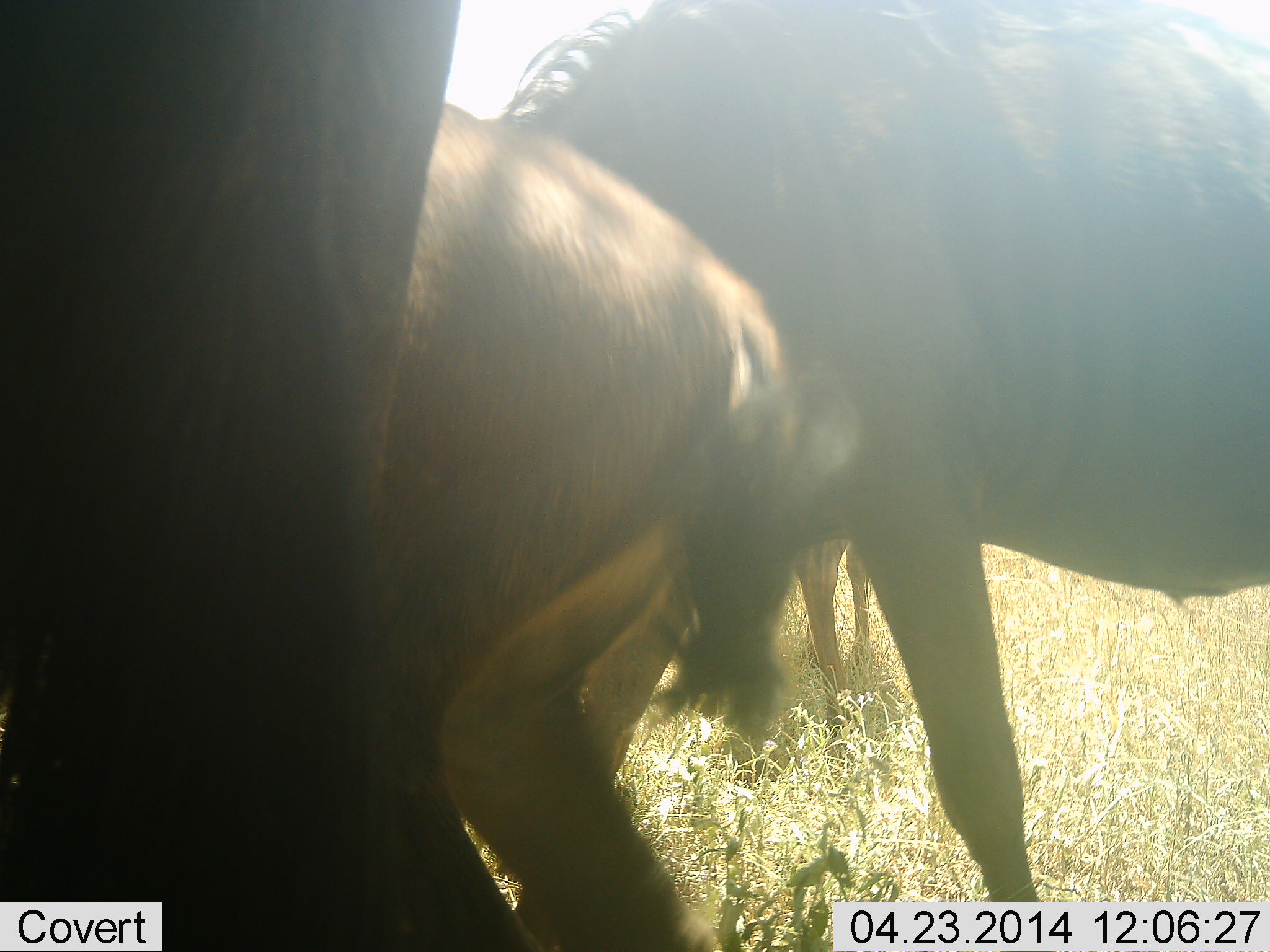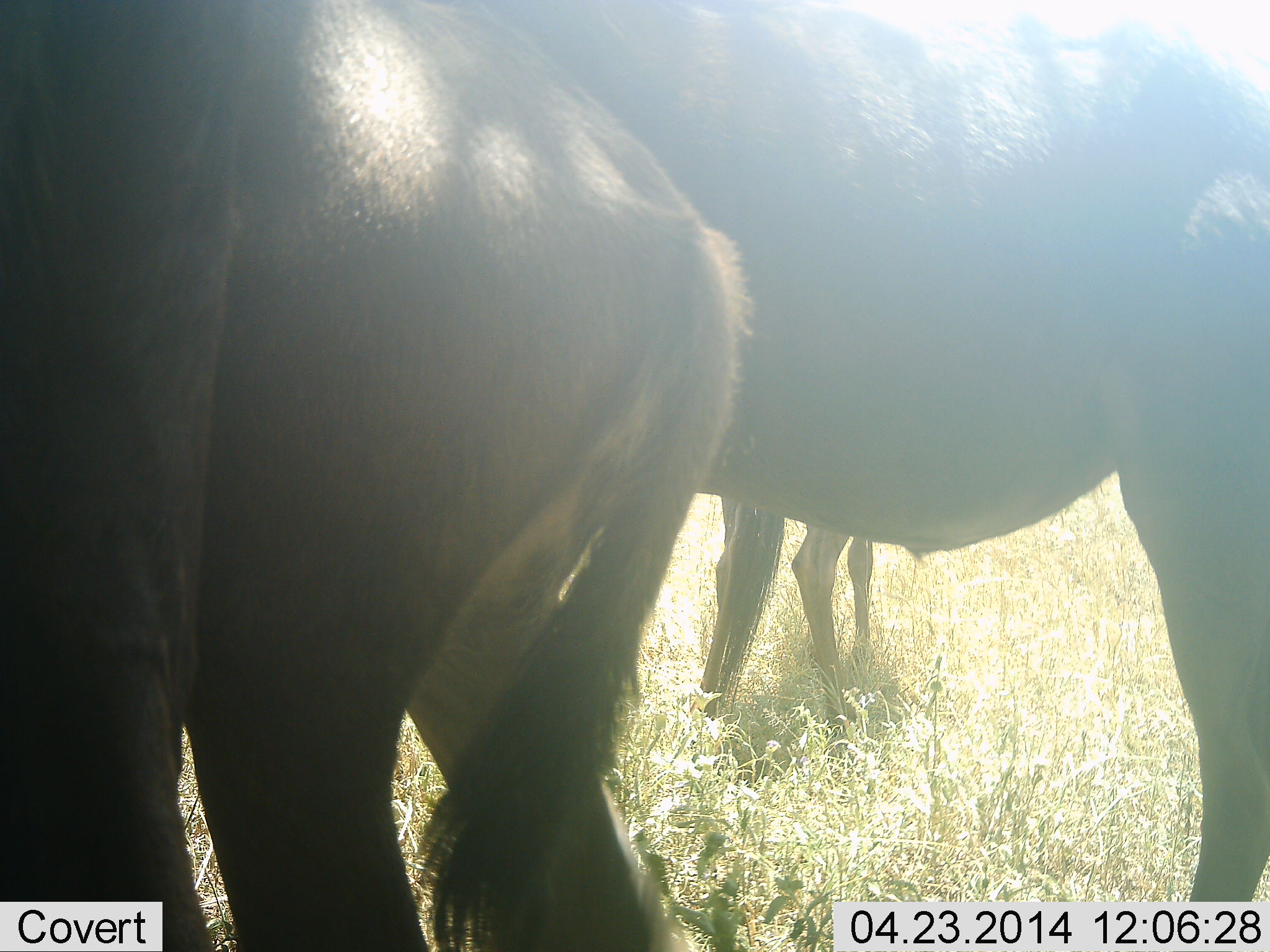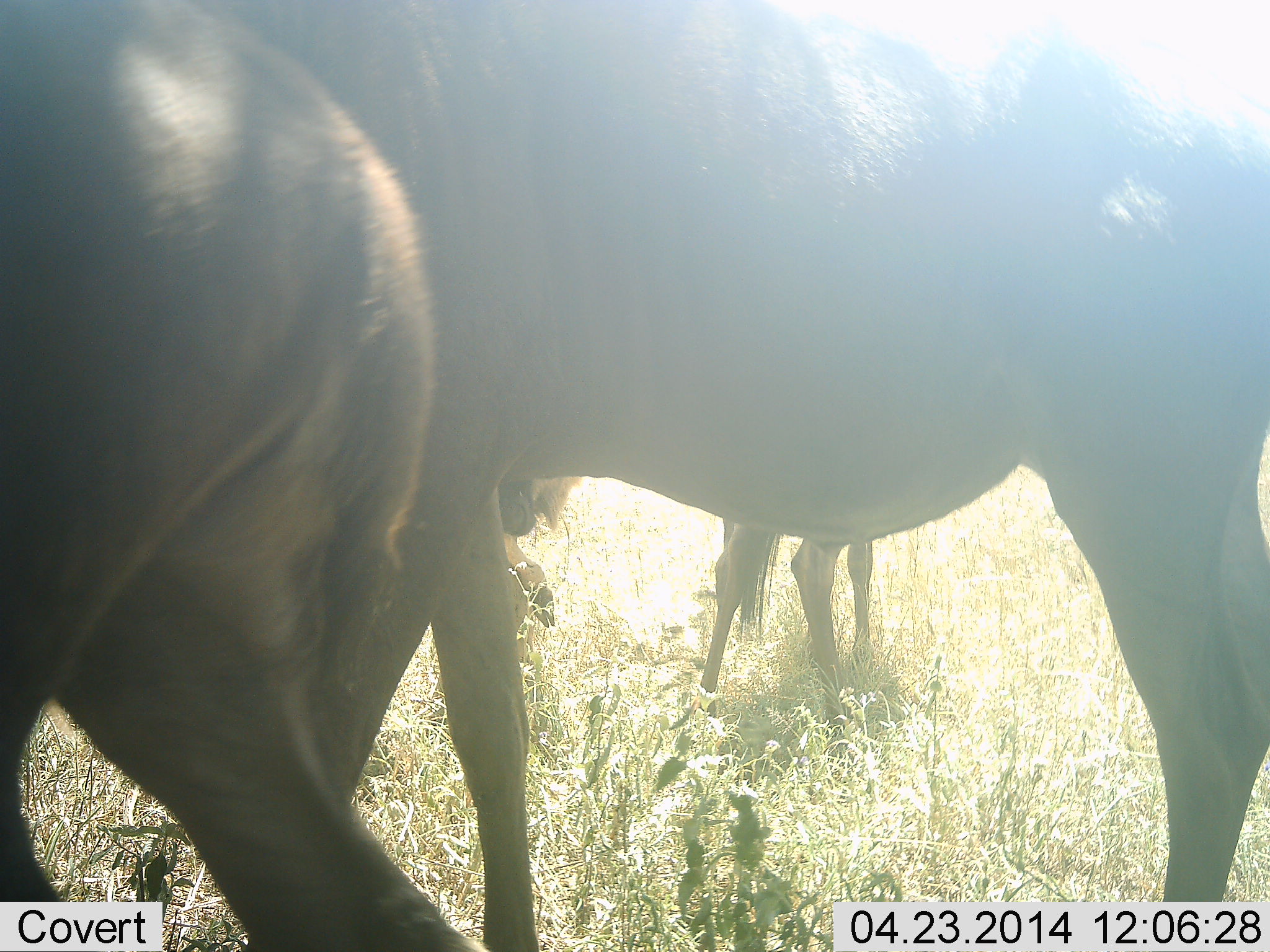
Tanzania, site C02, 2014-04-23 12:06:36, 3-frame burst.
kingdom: Animalia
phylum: Chordata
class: Mammalia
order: Artiodactyla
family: Bovidae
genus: Connochaetes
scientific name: Connochaetes taurinus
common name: blue wildebeest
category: wildebeest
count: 5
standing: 100%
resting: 0%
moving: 40%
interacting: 0%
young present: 60%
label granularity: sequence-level